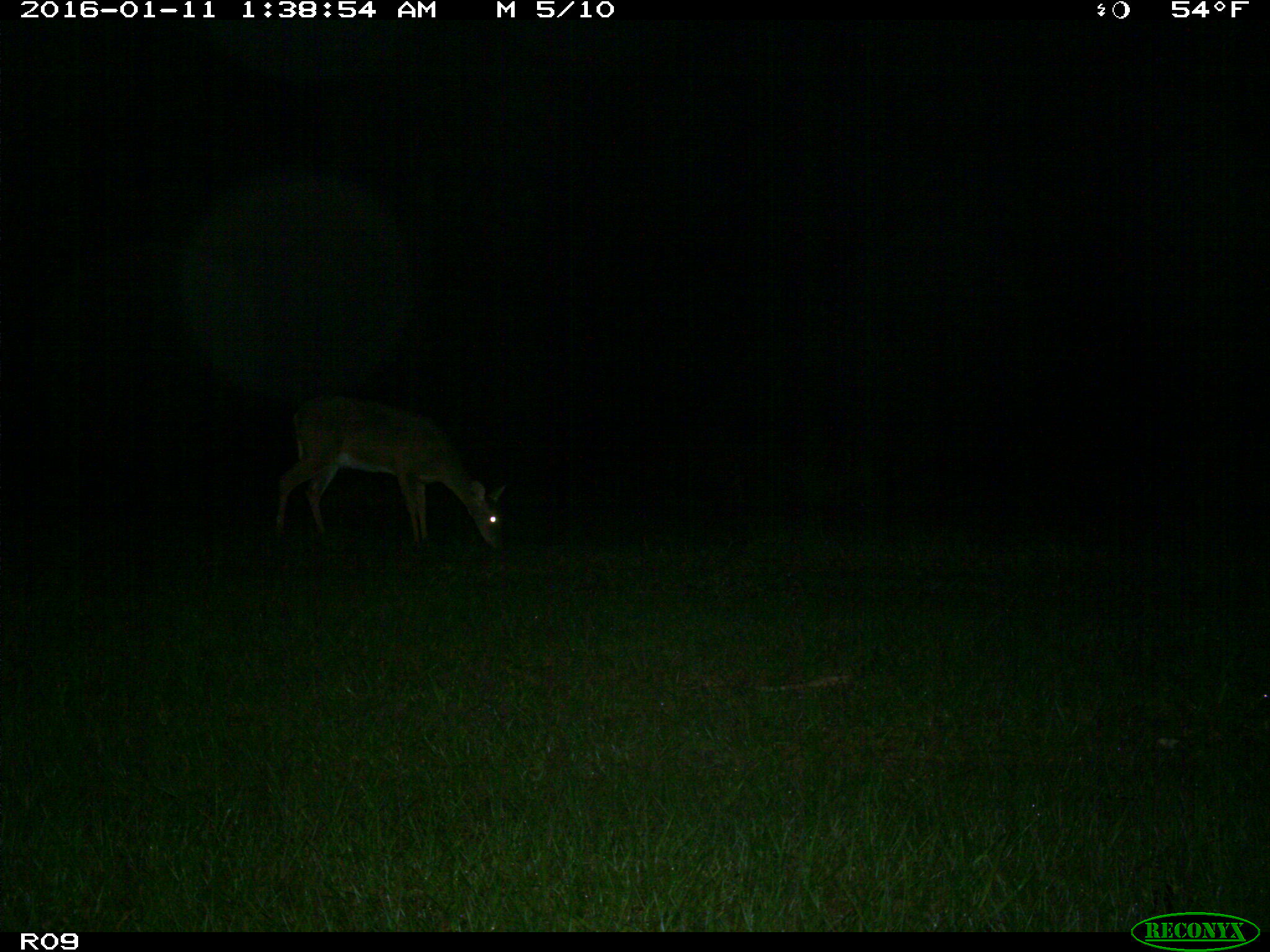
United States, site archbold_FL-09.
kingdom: Animalia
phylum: Chordata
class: Mammalia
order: Artiodactyla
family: Cervidae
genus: Odocoileus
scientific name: Odocoileus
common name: deer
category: unidentified deer